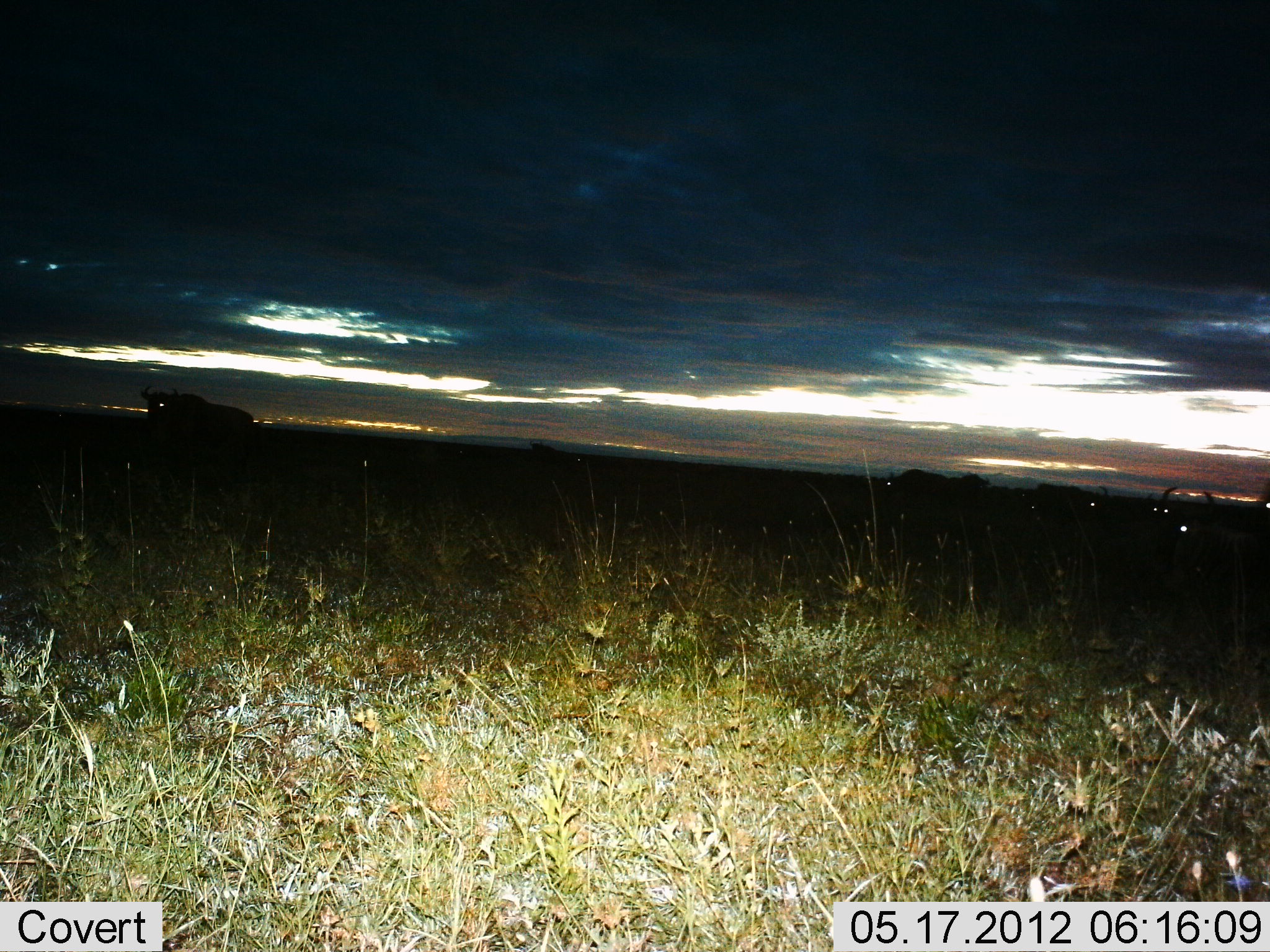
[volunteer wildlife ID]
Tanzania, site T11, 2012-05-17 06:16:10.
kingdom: Animalia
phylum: Chordata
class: Mammalia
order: Artiodactyla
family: Bovidae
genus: Connochaetes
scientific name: Connochaetes taurinus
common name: blue wildebeest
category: wildebeest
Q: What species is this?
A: Wildebeest (blue wildebeest) (Connochaetes taurinus).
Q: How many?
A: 5.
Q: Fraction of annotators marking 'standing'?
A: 62%.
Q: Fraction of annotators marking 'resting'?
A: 12%.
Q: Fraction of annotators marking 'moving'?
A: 25%.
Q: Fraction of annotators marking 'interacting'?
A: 0%.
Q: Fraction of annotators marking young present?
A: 0%.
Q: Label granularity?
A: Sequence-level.